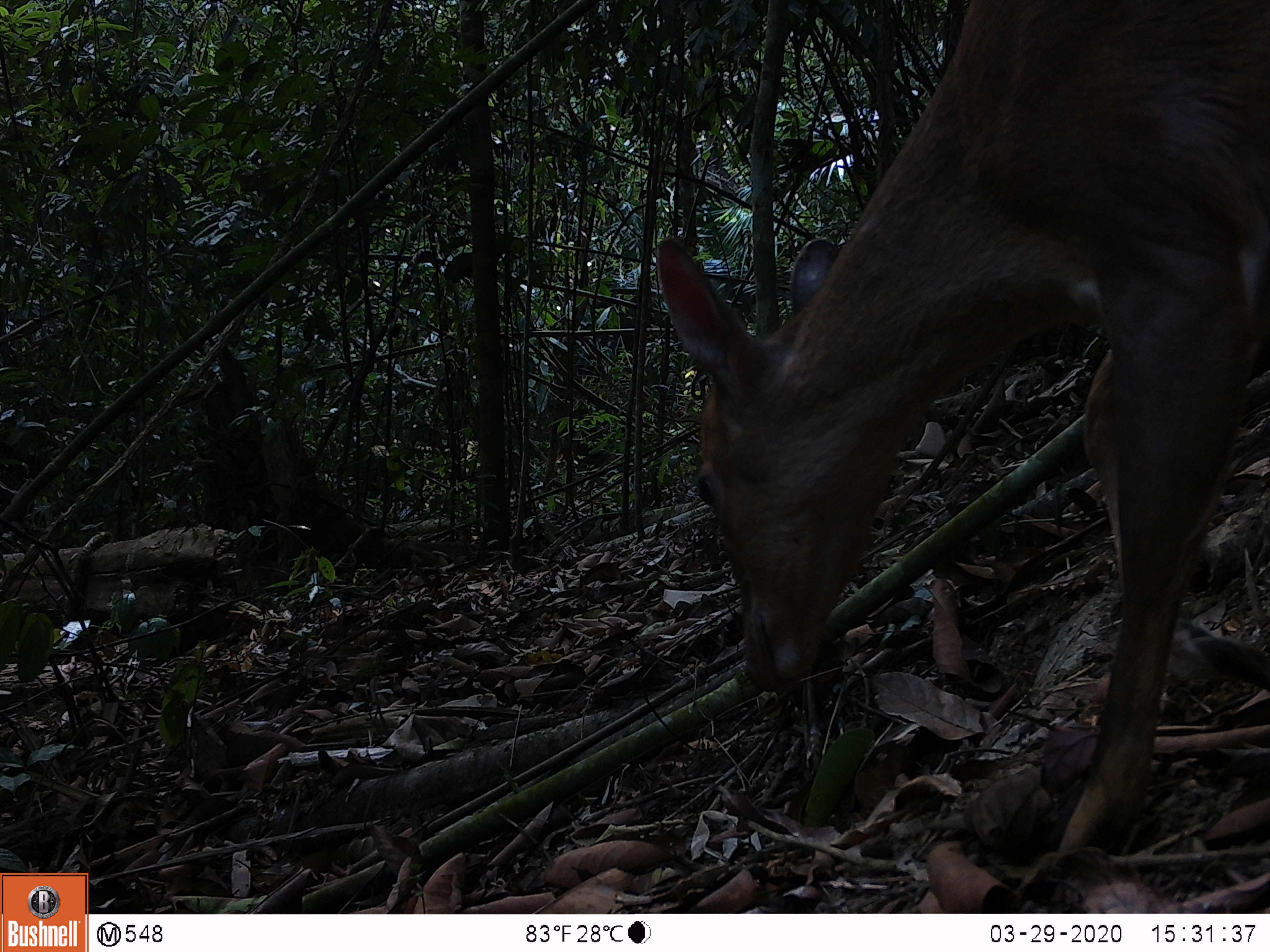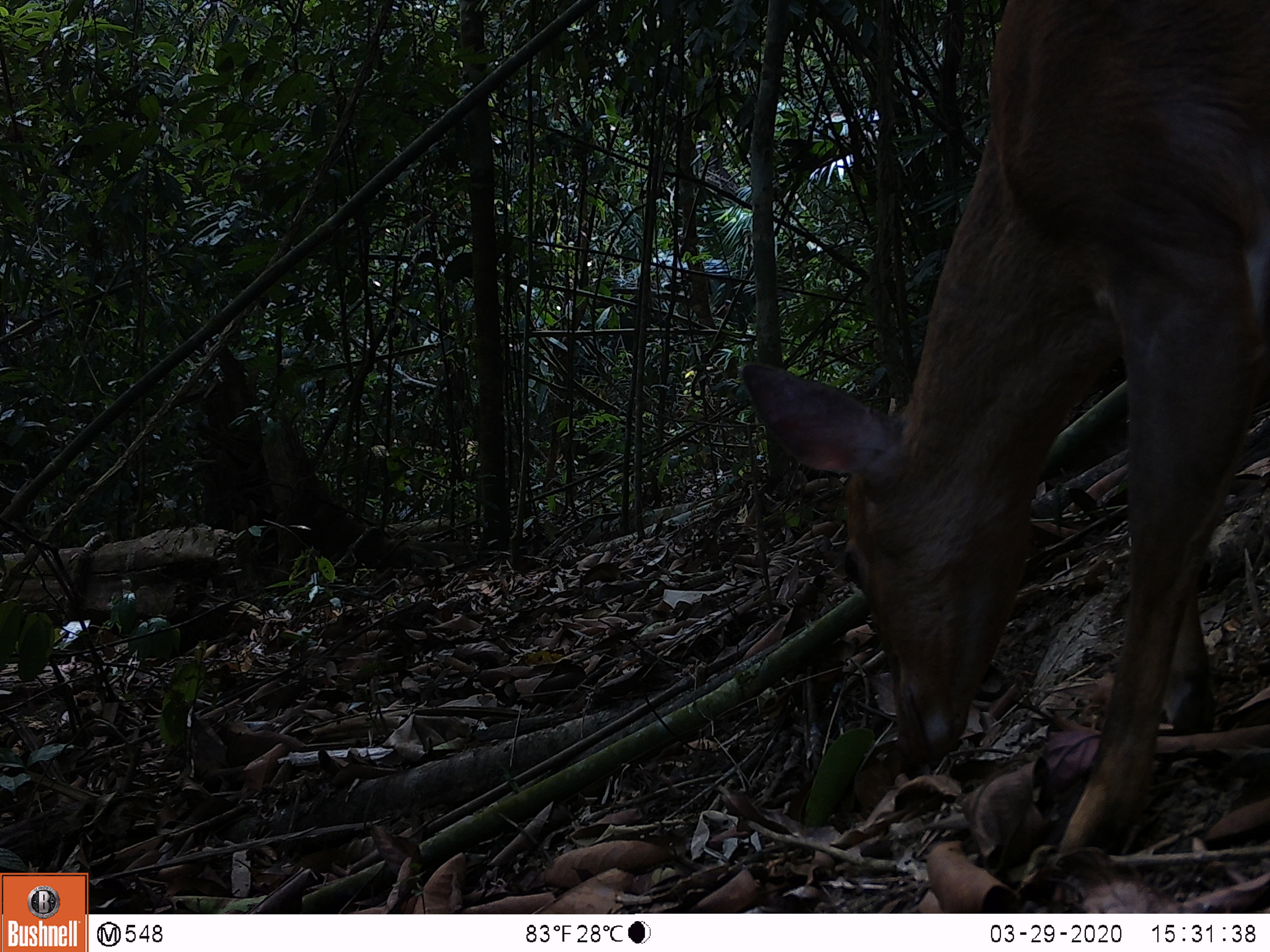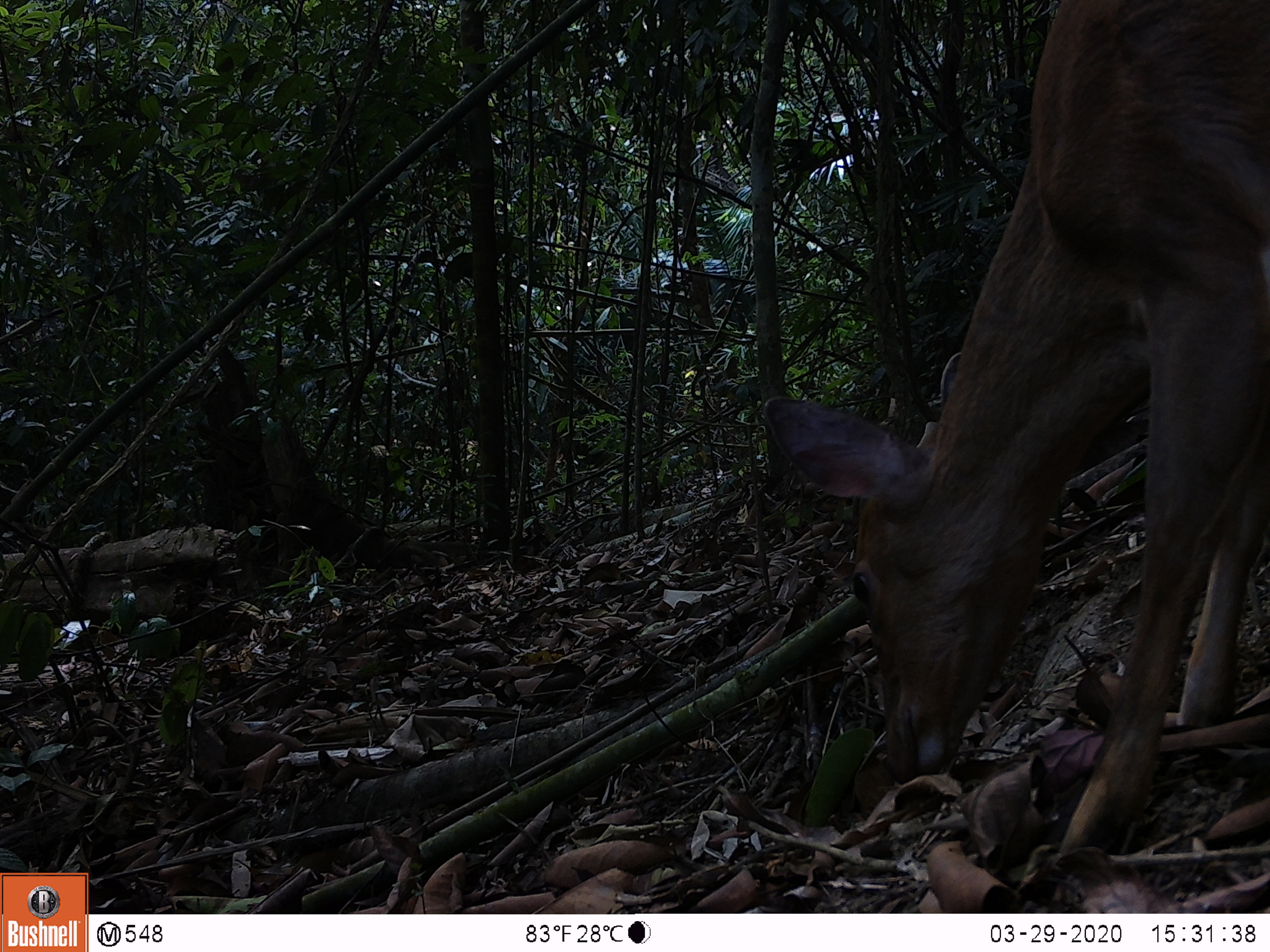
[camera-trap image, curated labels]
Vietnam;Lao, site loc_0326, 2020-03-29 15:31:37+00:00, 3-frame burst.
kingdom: Animalia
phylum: Chordata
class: Mammalia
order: Artiodactyla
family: Cervidae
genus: Muntiacus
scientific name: Muntiacus vuquangensis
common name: large-antlered muntjac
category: large antlered muntjac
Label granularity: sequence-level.